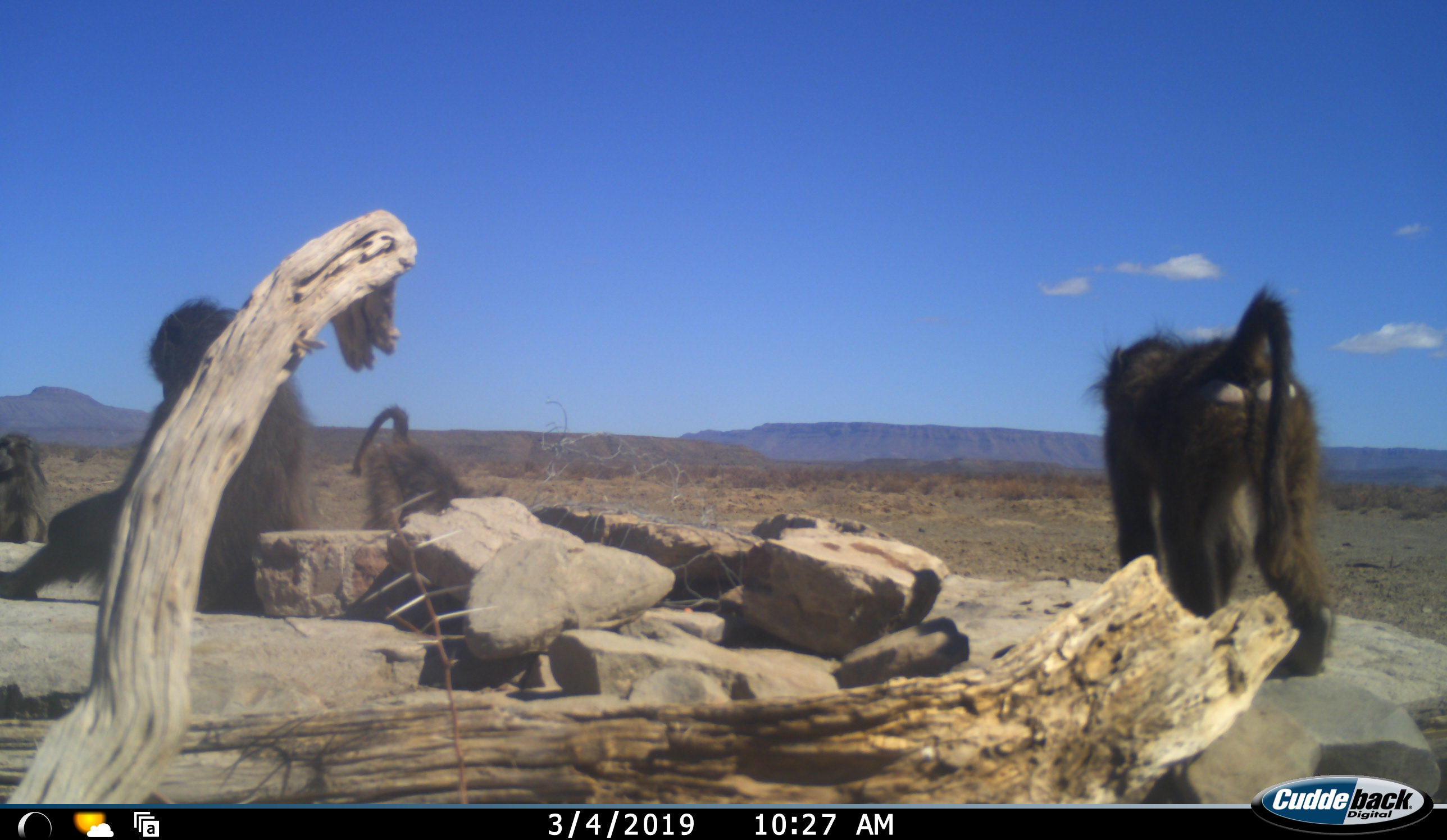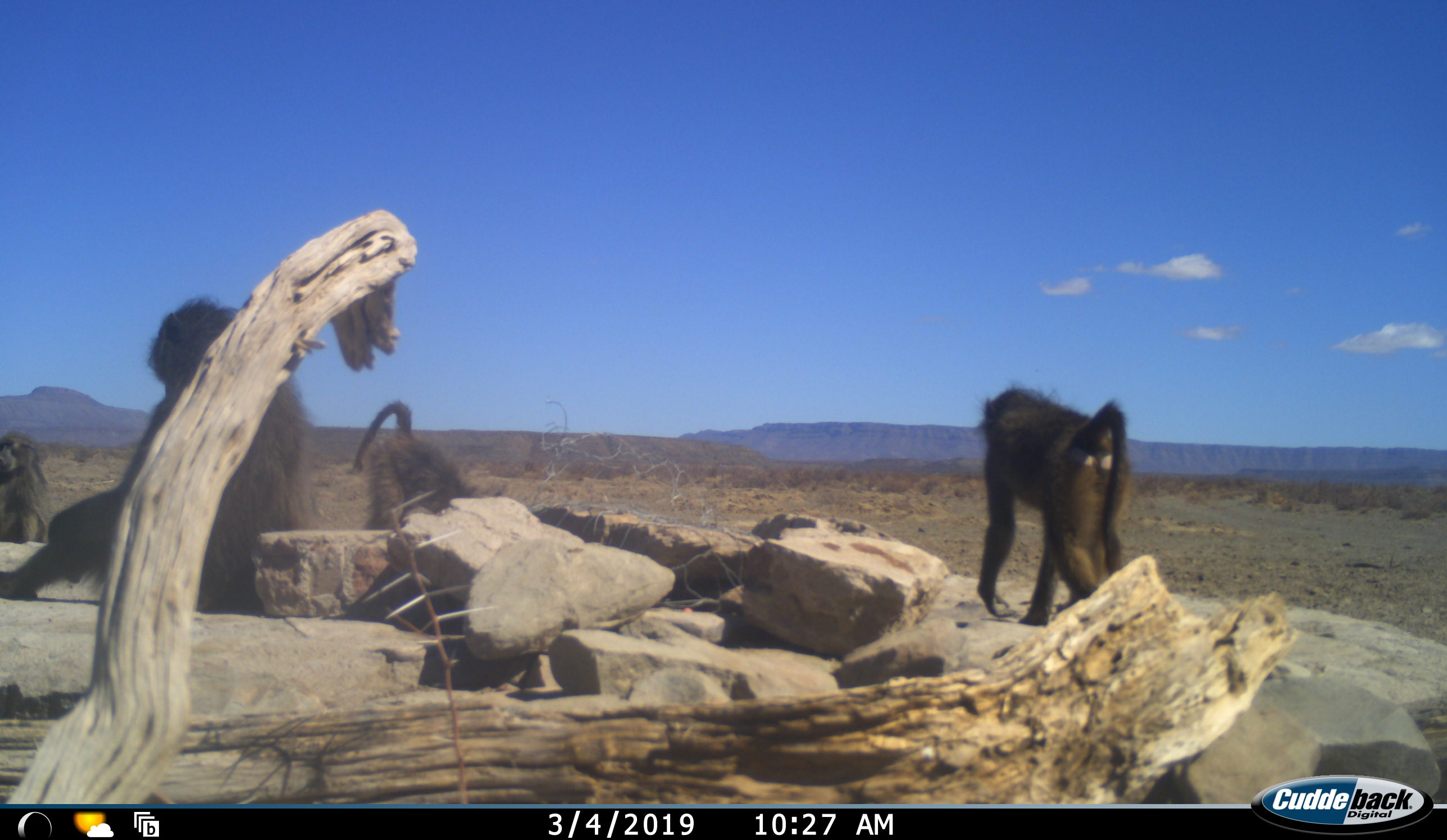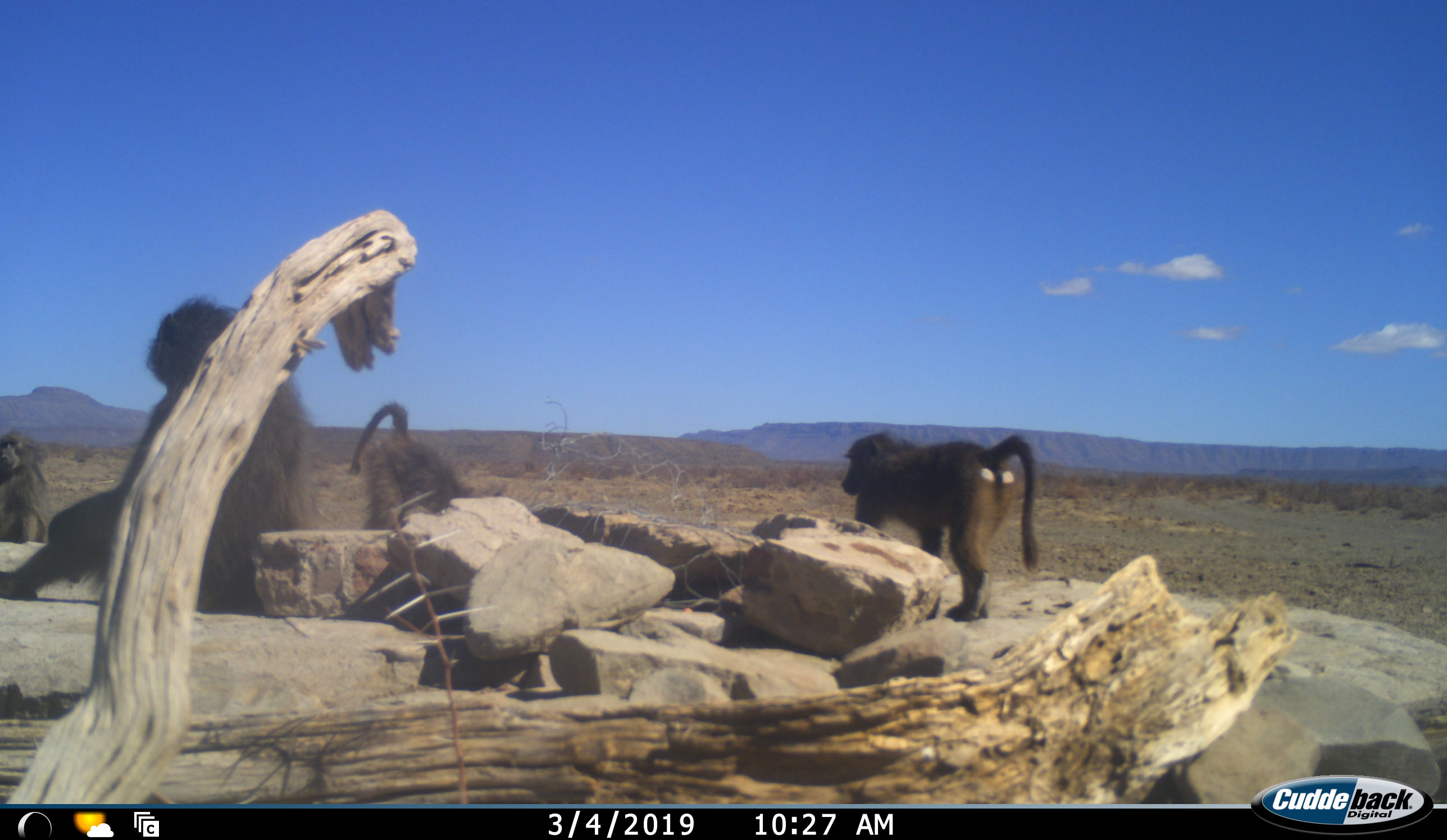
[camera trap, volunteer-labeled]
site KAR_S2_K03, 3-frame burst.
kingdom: Animalia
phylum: Chordata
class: Mammalia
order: Primates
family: Cercopithecidae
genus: Papio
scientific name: Papio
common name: baboon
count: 4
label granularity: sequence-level